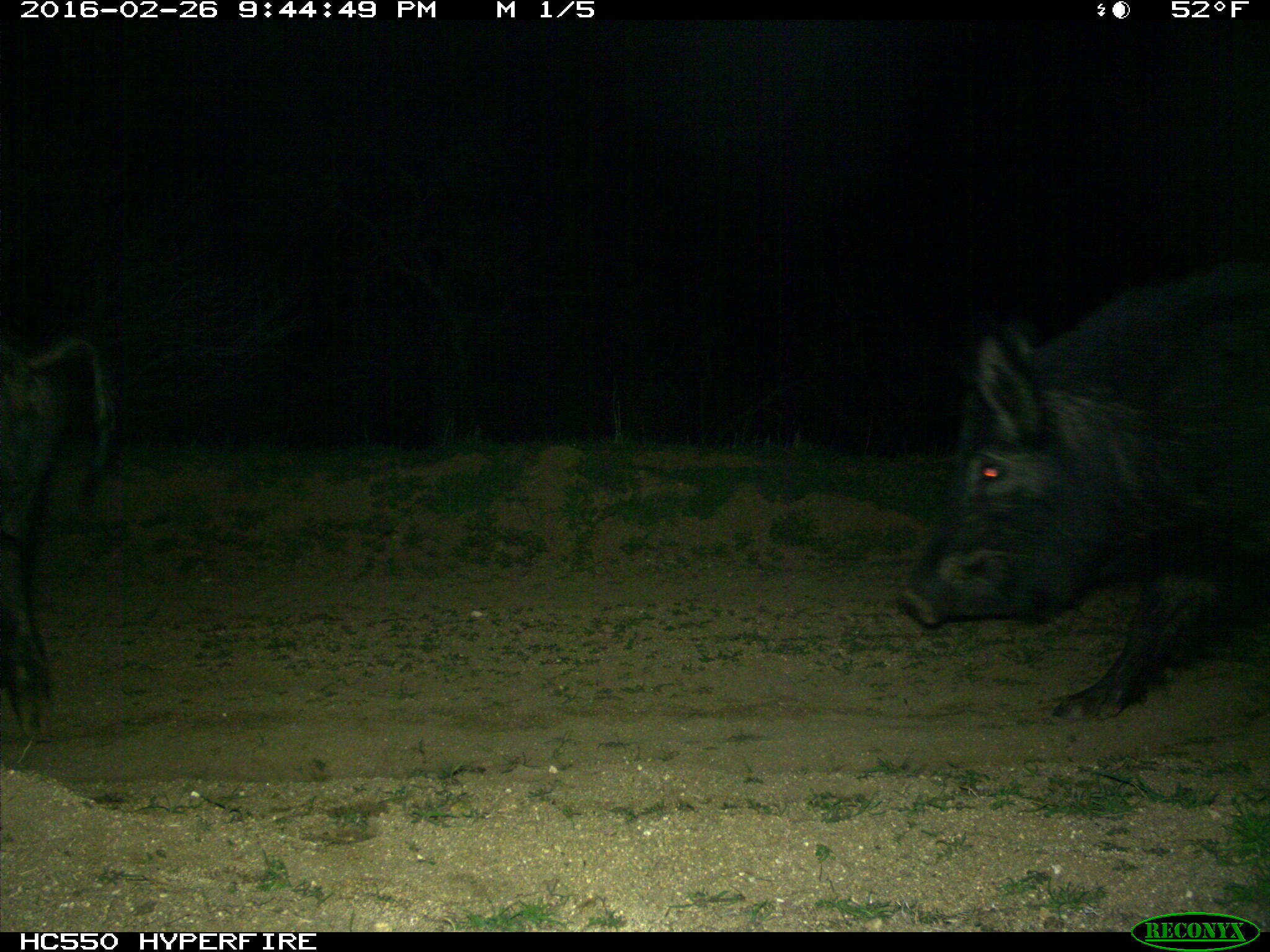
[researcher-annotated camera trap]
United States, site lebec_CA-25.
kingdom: Animalia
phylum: Chordata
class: Mammalia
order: Artiodactyla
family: Suidae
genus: Sus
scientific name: Sus scrofa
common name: wild boar